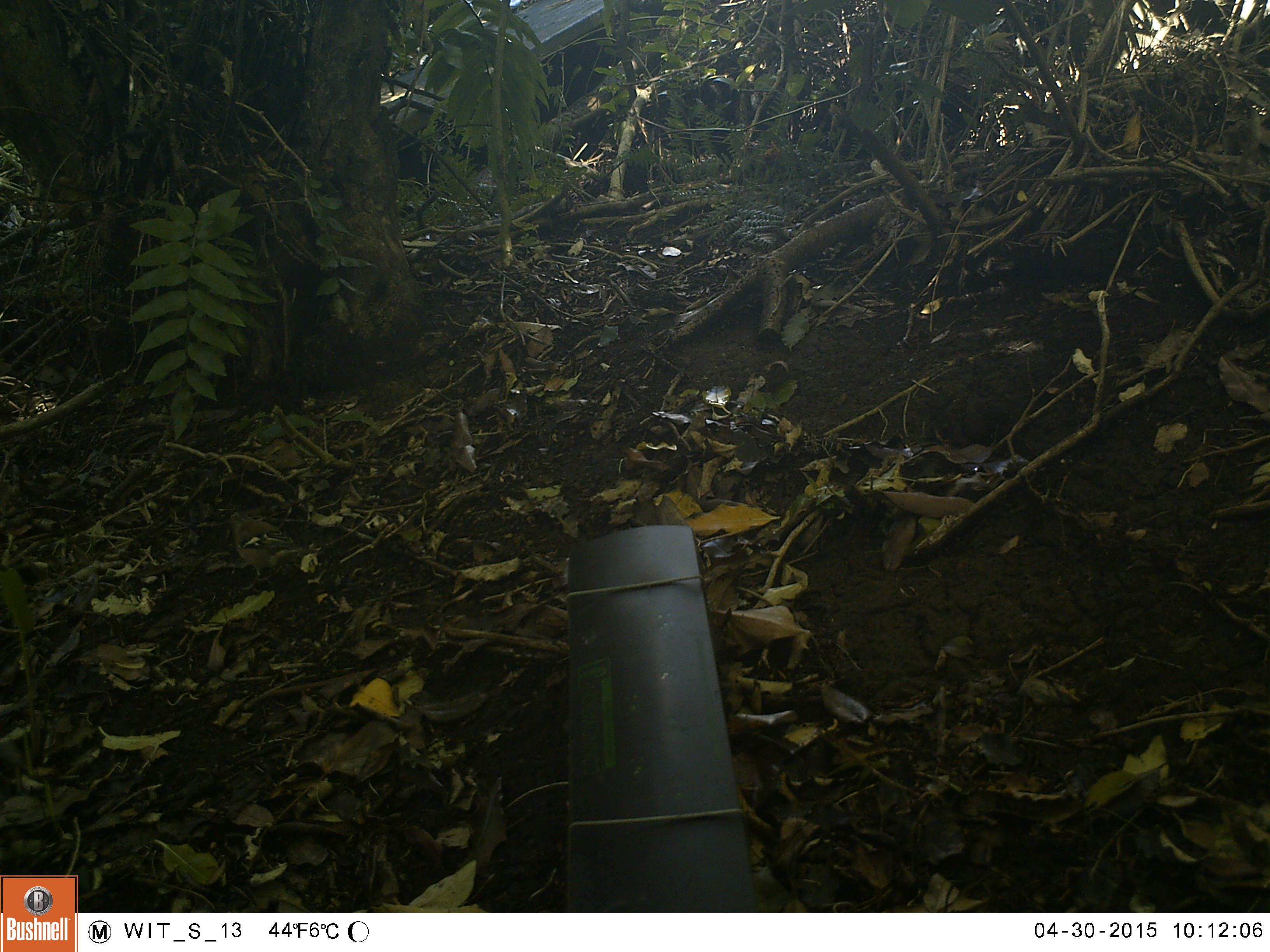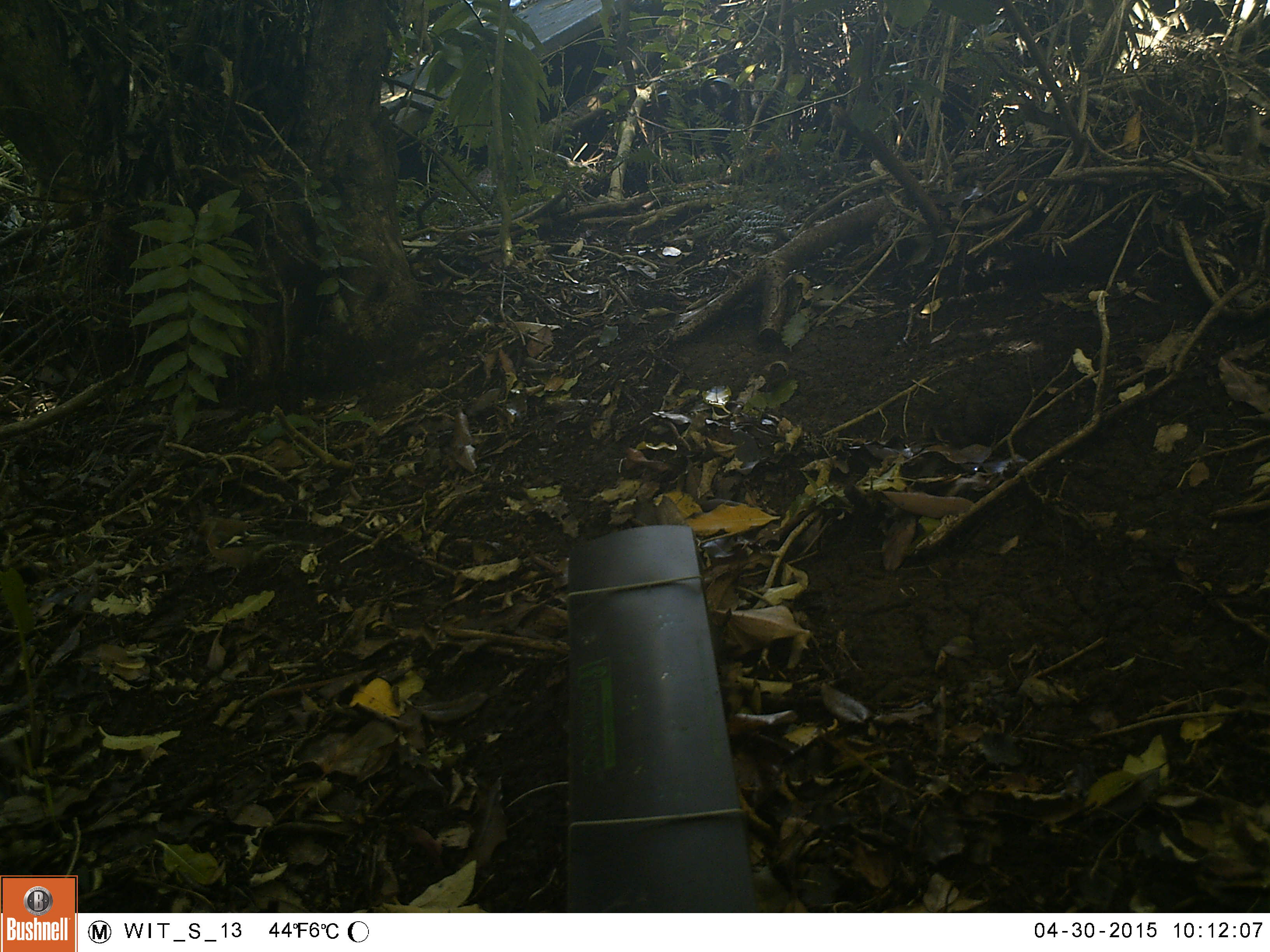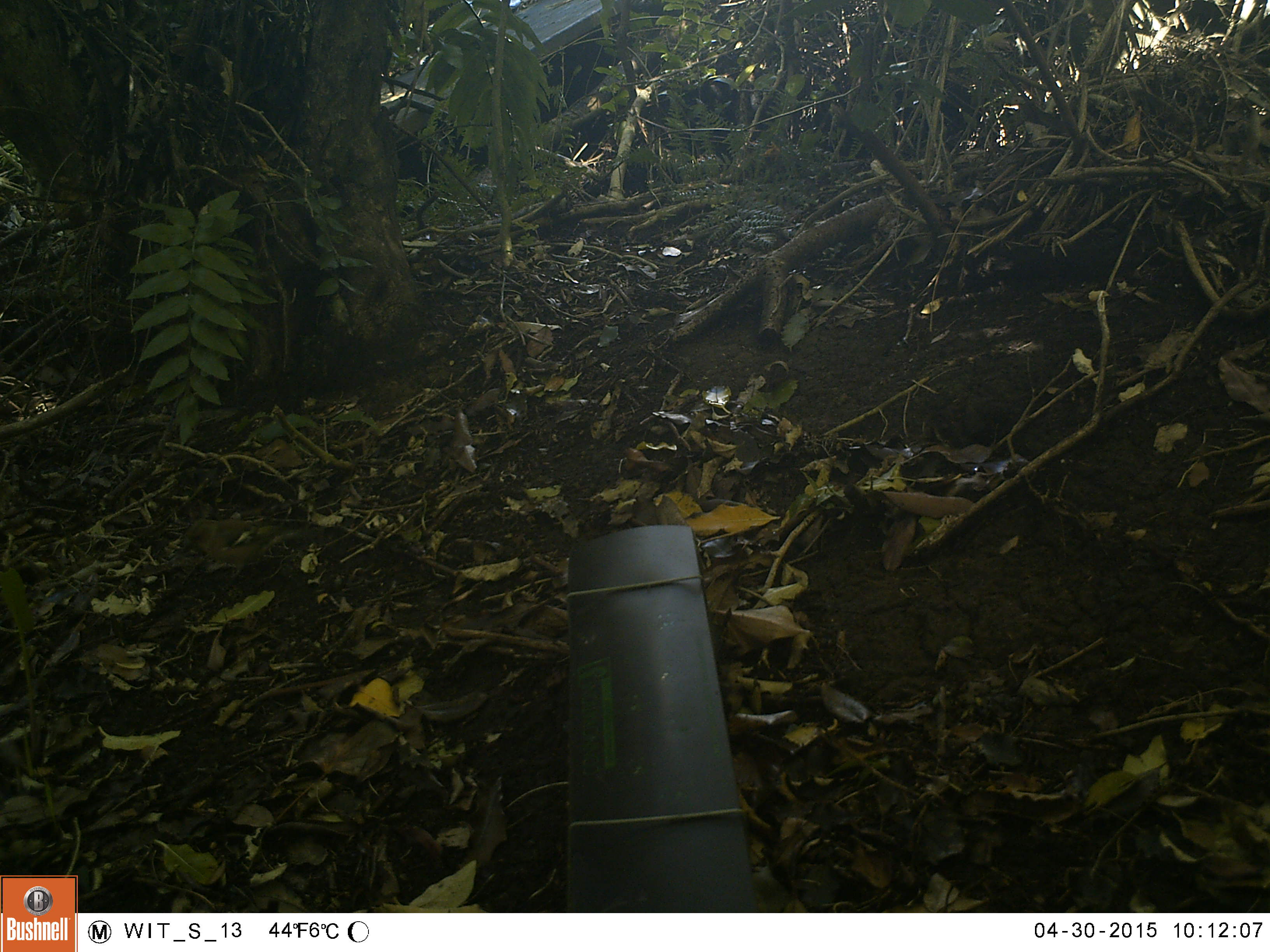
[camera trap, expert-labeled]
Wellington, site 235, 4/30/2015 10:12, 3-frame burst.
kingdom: Animalia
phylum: Chordata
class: Aves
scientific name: Aves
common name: bird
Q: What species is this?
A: Bird (Aves).